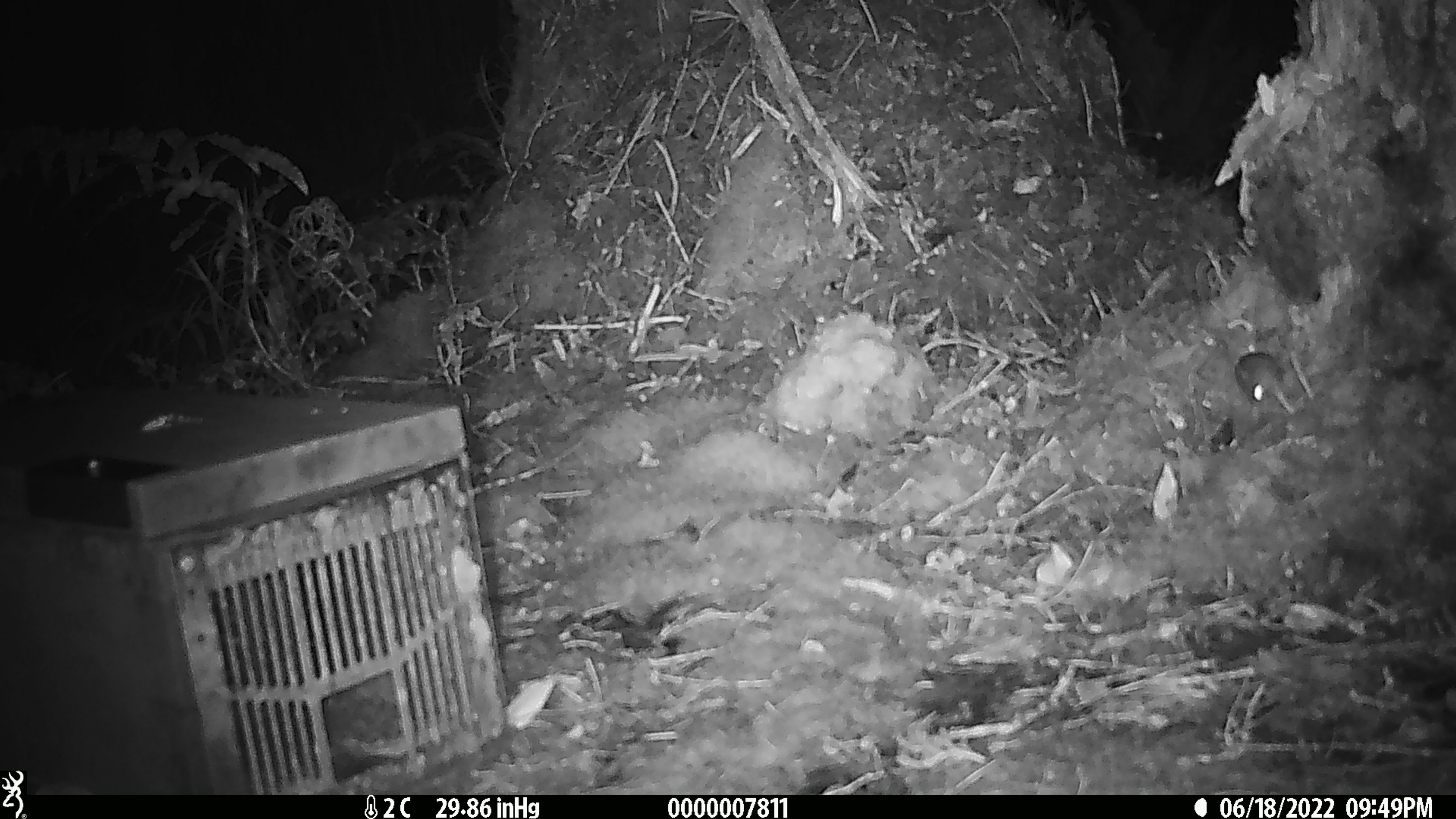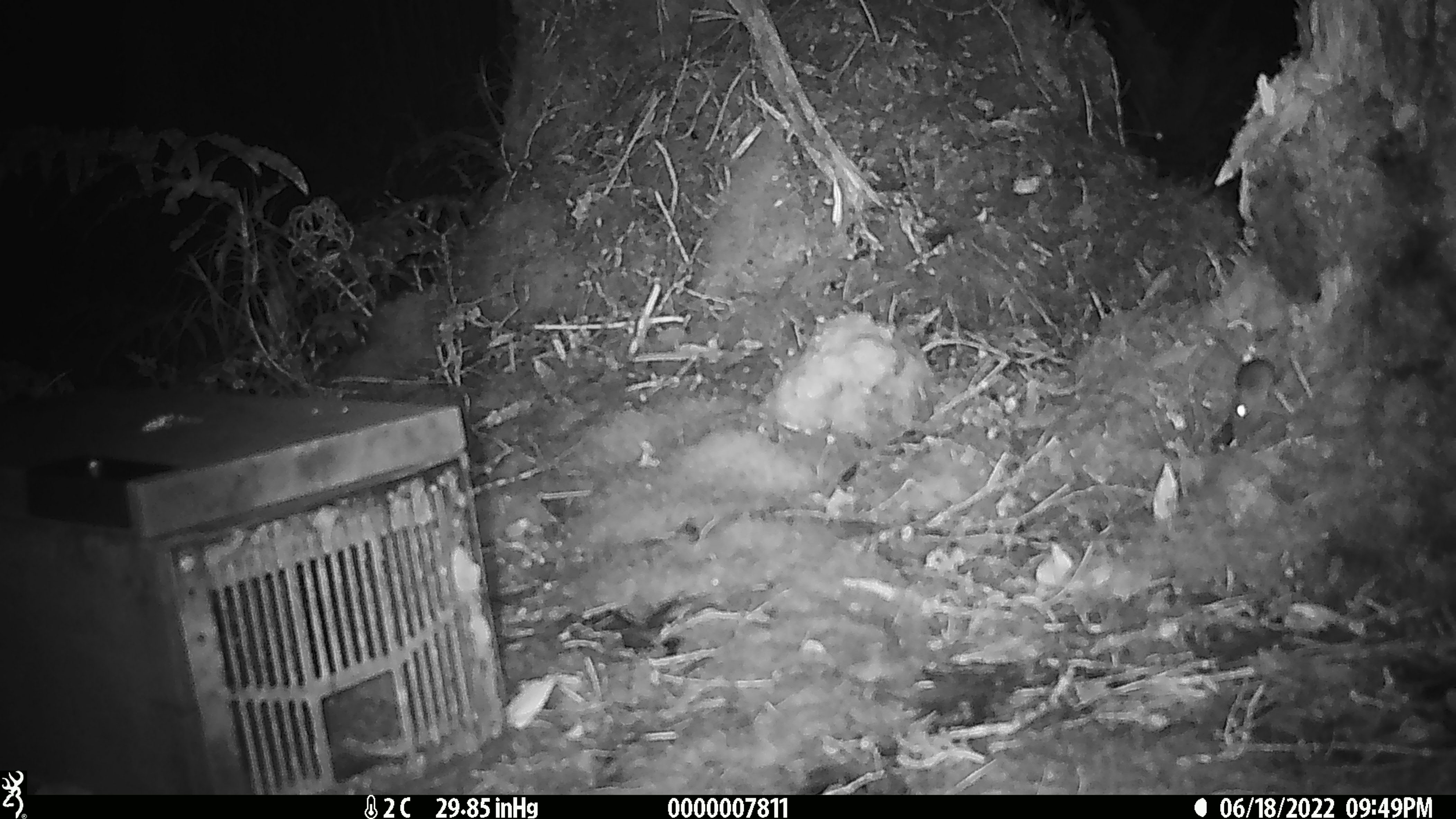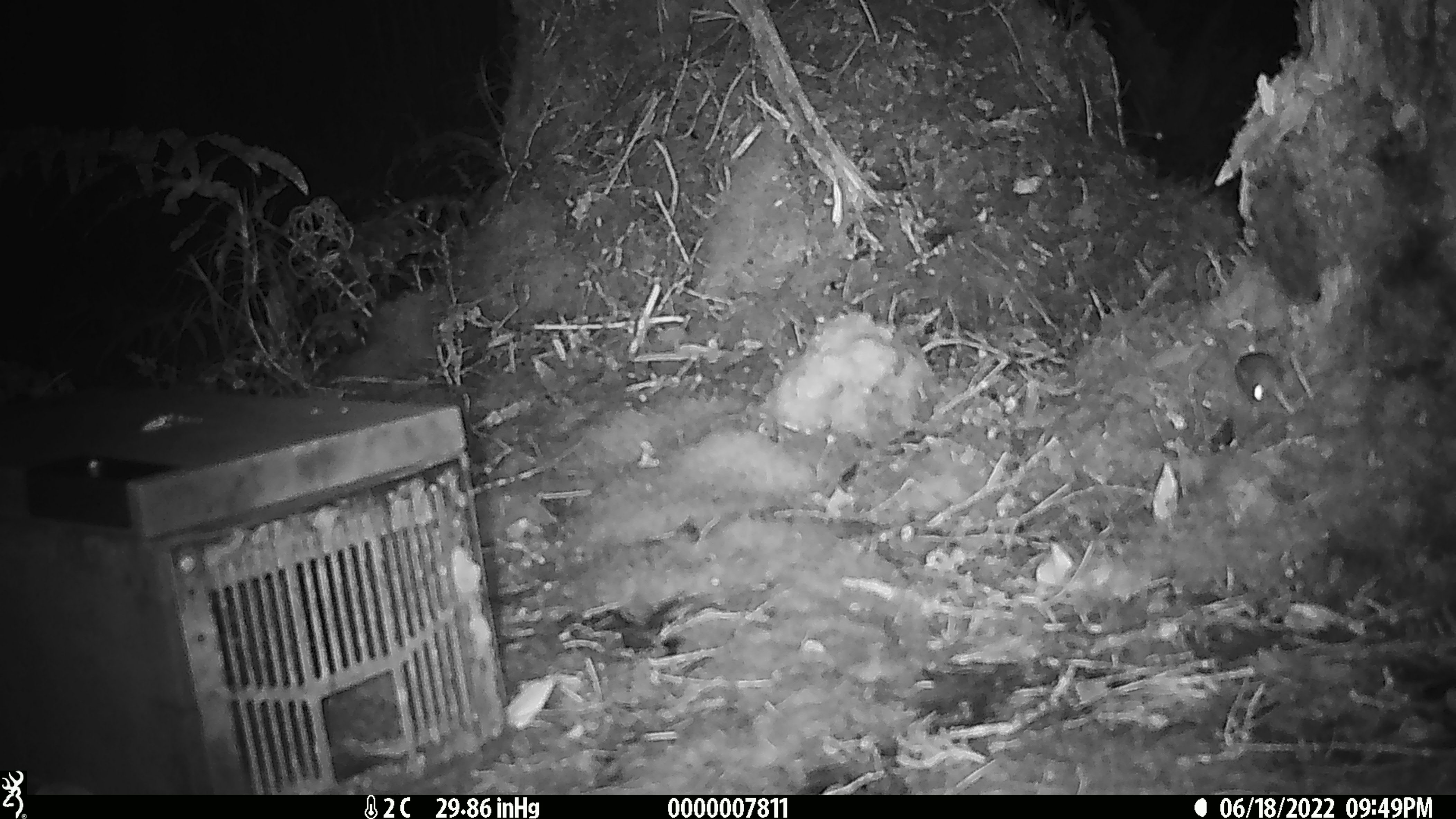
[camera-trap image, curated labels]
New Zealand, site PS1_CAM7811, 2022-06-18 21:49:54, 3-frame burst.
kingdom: Animalia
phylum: Chordata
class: Mammalia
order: Rodentia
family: Muridae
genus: Mus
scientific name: Mus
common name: mouse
Mouse (Mus).